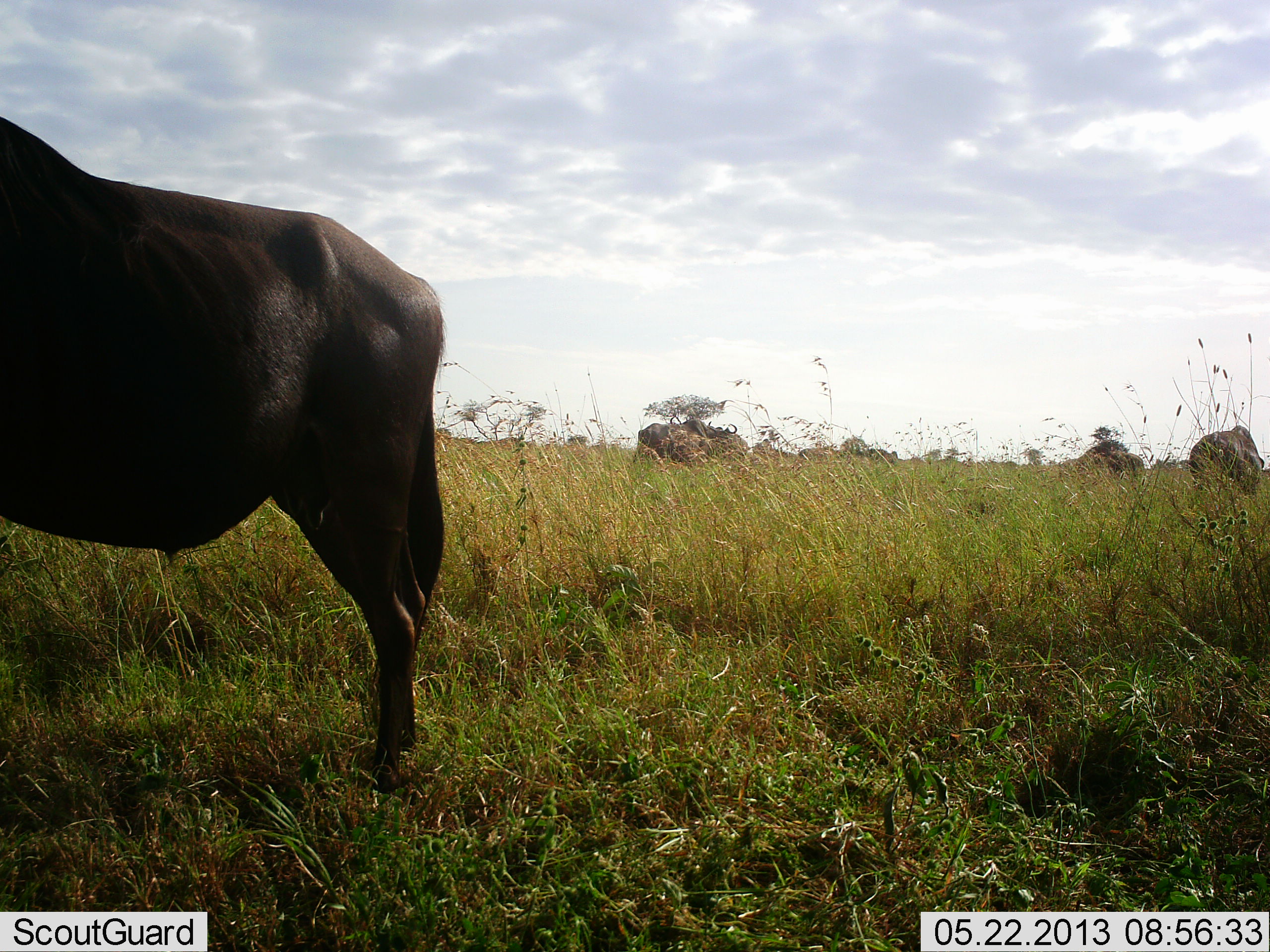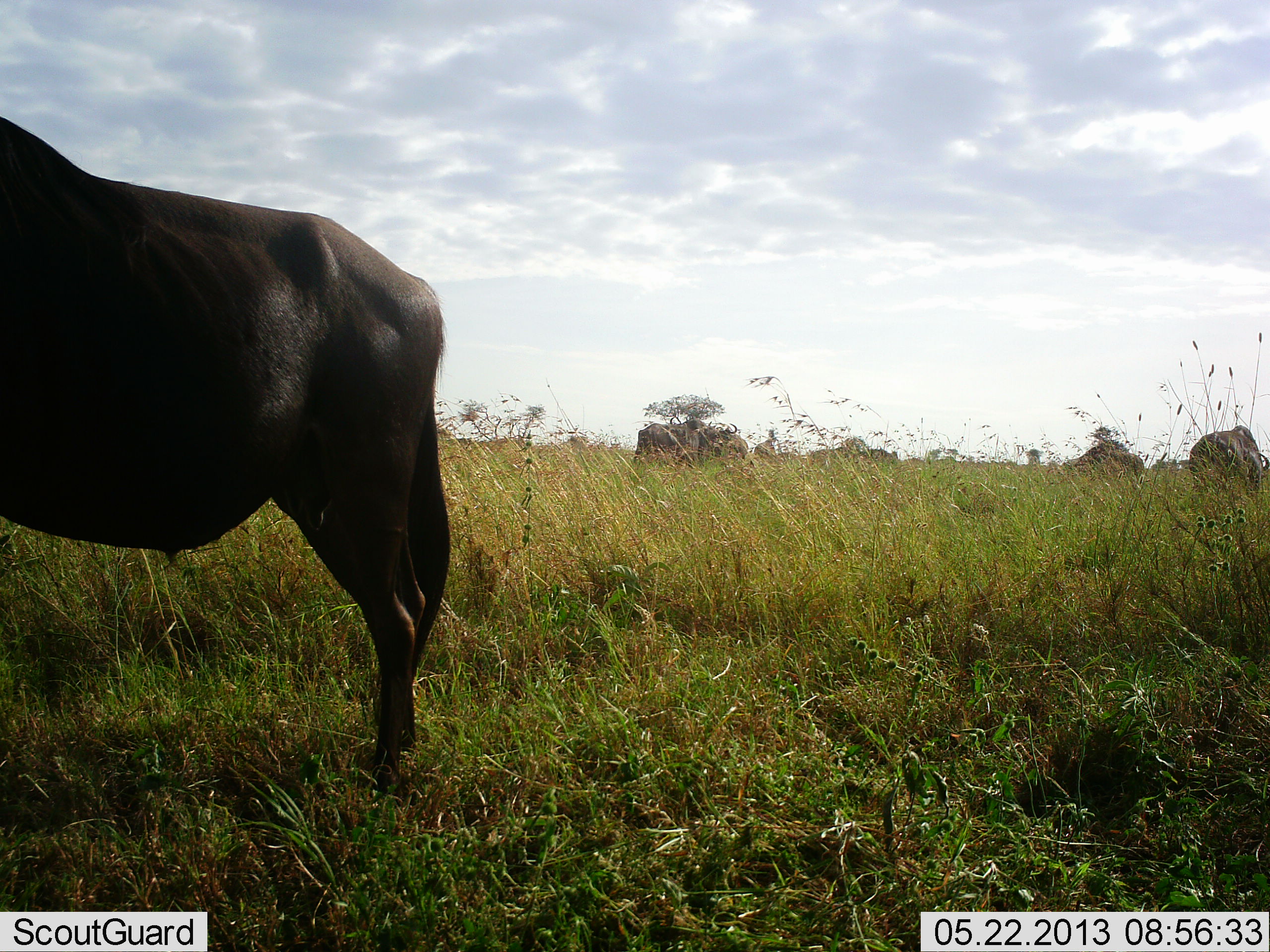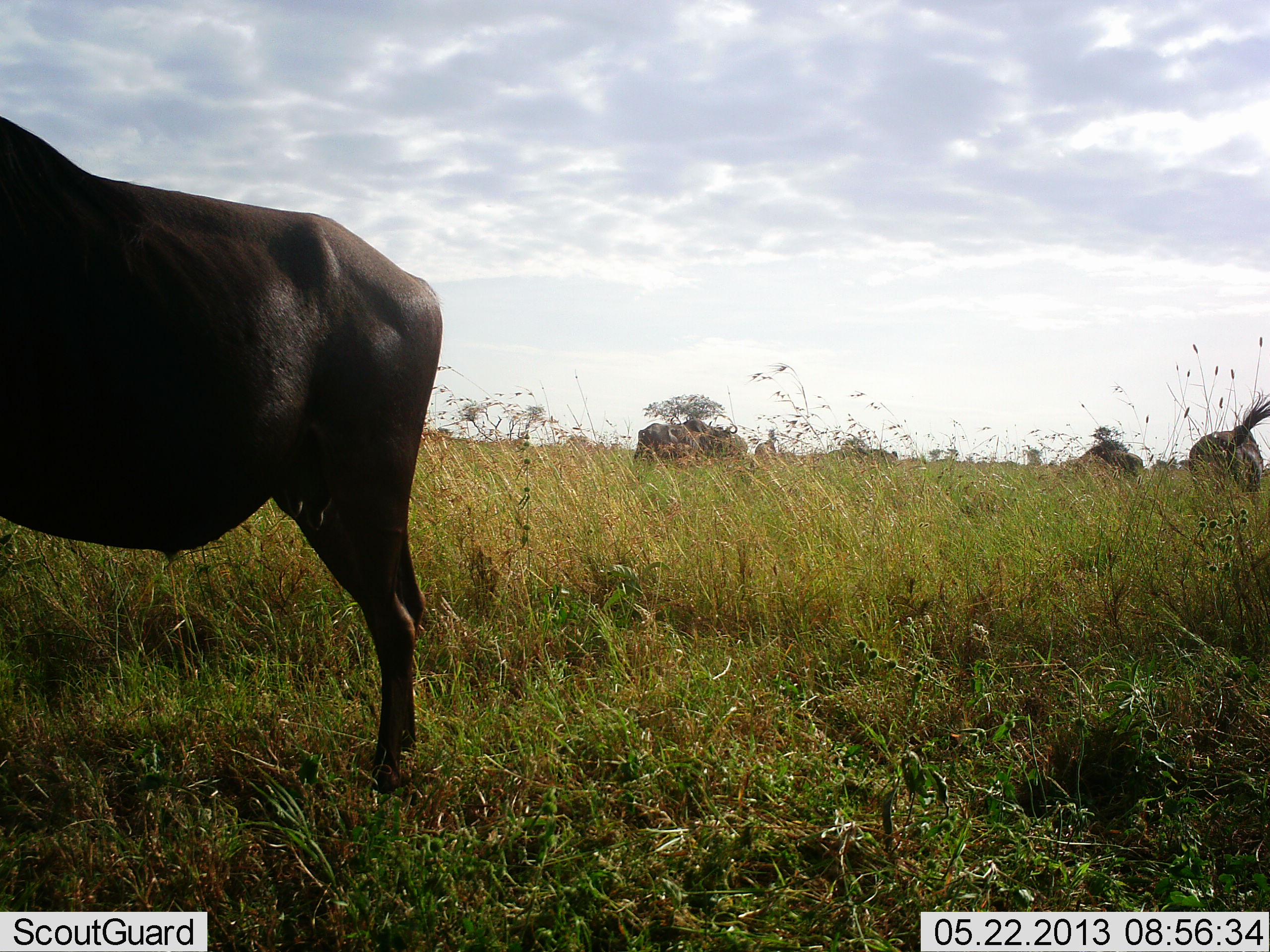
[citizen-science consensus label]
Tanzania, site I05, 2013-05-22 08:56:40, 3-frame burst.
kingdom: Animalia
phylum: Chordata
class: Mammalia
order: Artiodactyla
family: Bovidae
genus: Connochaetes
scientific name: Connochaetes taurinus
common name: blue wildebeest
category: wildebeest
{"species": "wildebeest (blue wildebeest) (Connochaetes taurinus)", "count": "7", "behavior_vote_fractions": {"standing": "80%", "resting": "10%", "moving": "0%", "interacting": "0%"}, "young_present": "0%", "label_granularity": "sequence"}